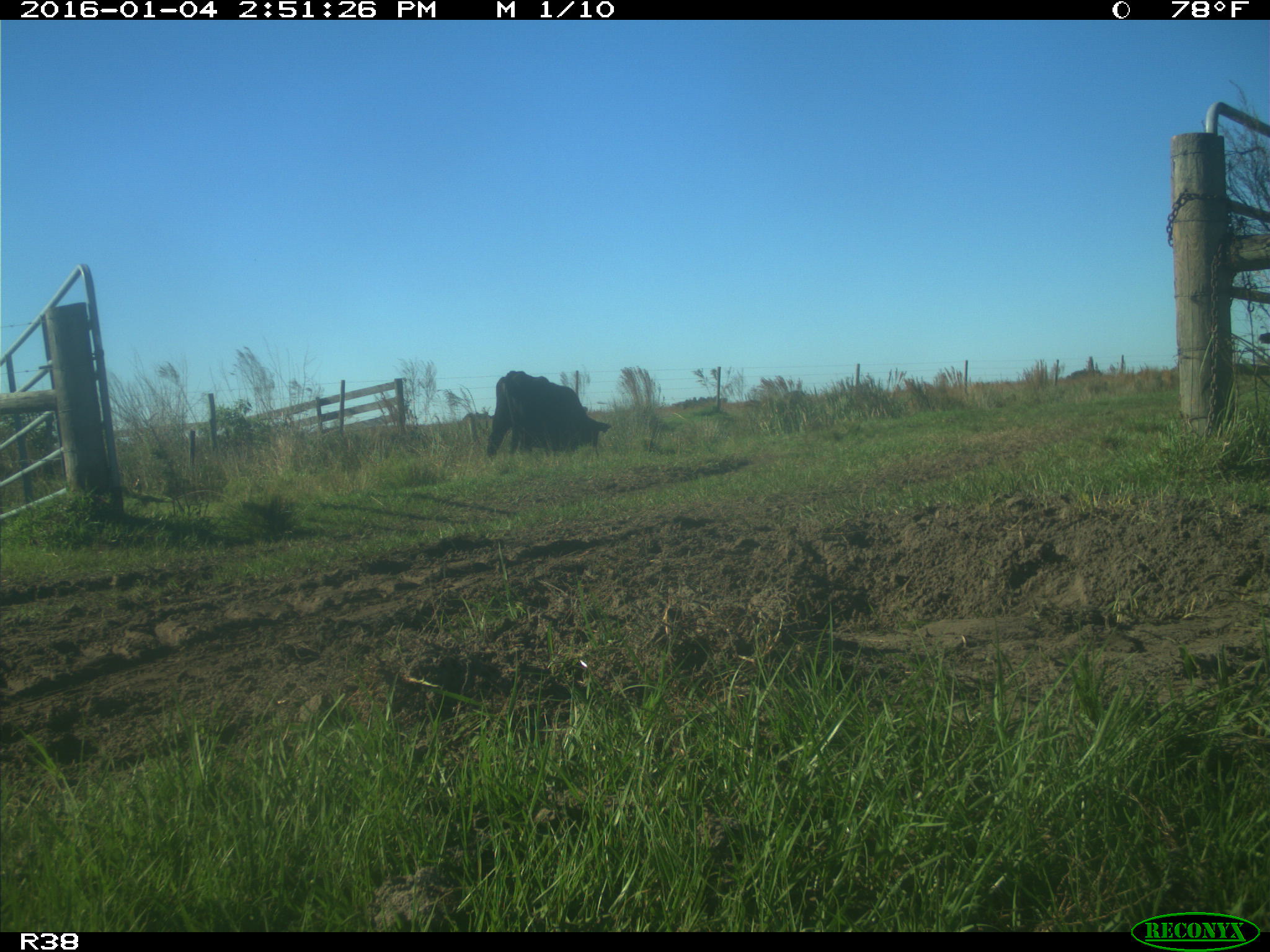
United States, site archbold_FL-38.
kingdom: Animalia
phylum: Chordata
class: Mammalia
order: Artiodactyla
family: Bovidae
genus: Bos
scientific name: Bos taurus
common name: domestic cow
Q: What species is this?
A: Bos taurus (domestic cow).